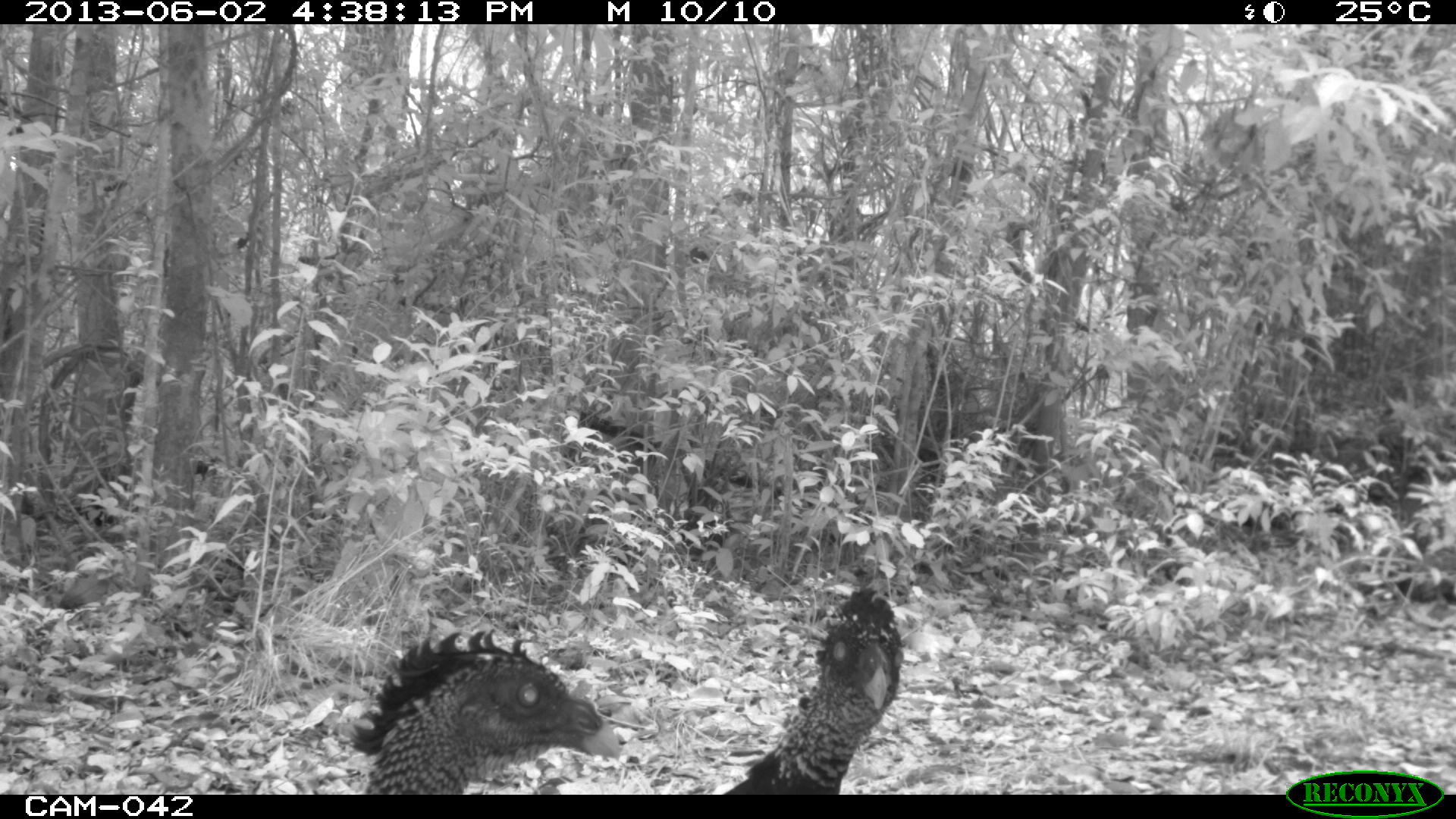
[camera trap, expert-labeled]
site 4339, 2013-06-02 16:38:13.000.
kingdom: Animalia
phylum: Chordata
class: Aves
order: Galliformes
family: Cracidae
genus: Crax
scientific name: Crax rubra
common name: great curassow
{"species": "Crax rubra (great curassow)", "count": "3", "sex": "female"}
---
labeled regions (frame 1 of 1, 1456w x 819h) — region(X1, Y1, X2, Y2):
crax rubra: region(351, 626, 620, 792); region(720, 585, 904, 793)